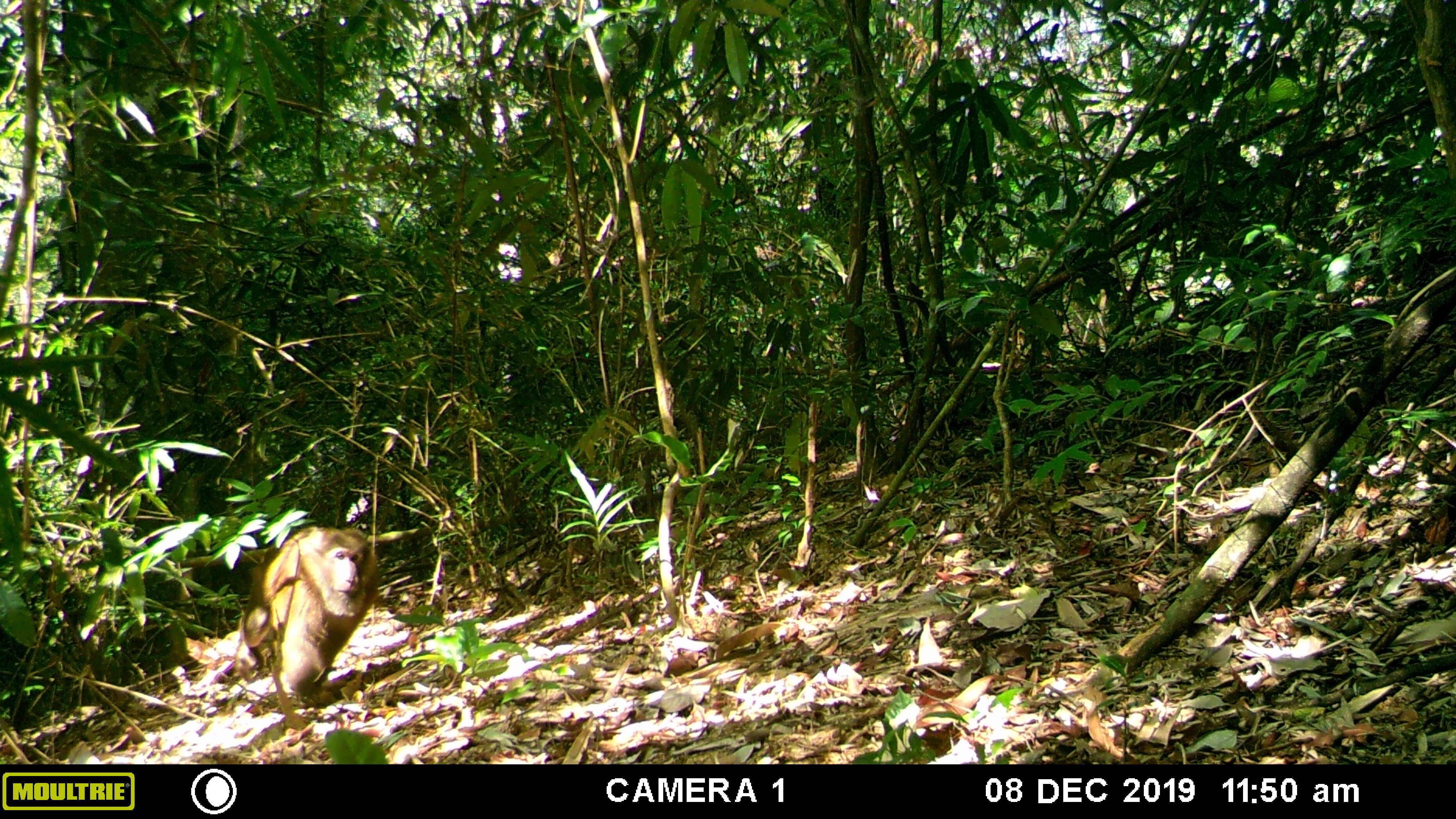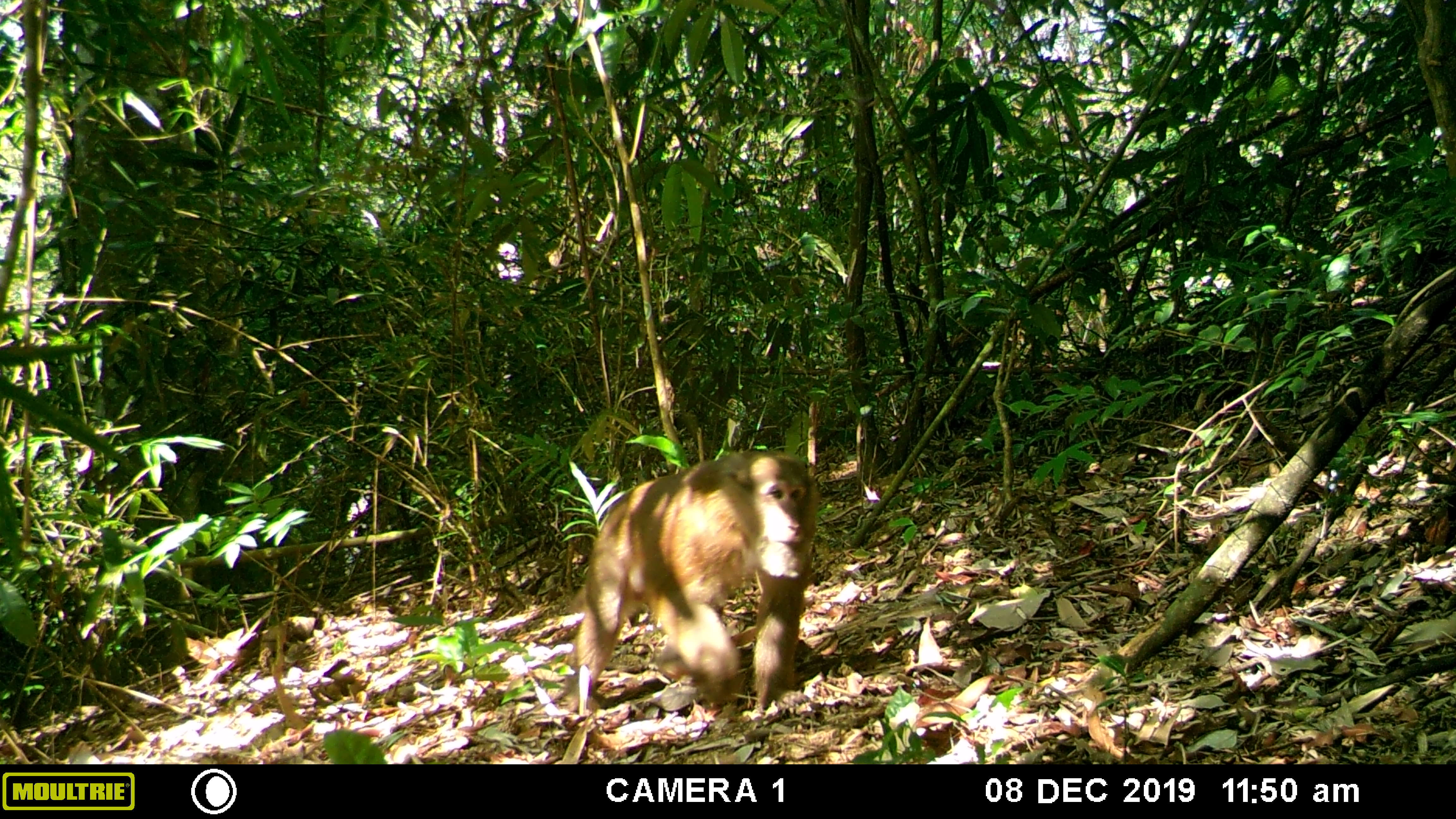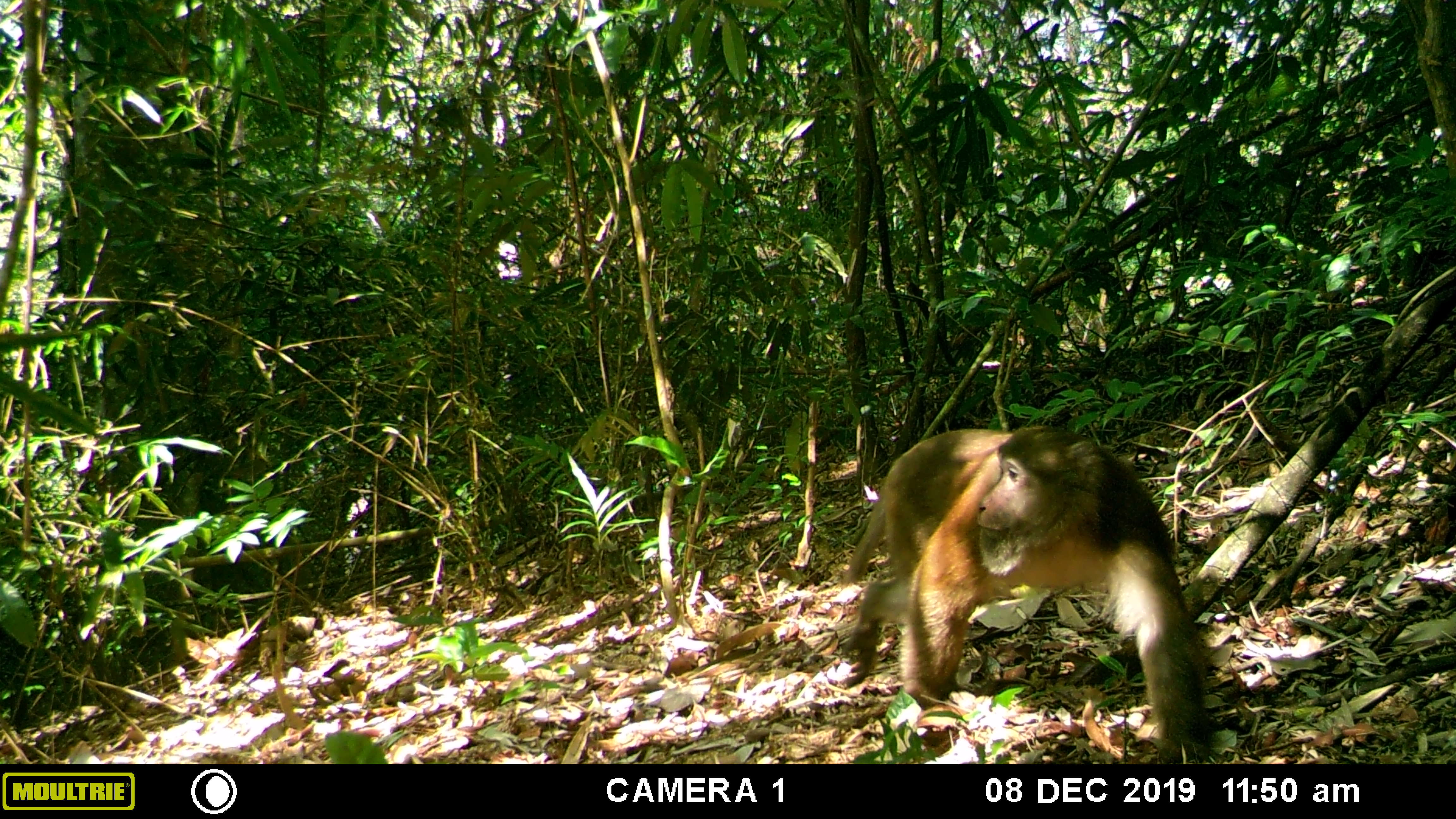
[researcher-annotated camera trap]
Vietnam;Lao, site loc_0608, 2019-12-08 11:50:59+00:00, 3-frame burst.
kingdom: Animalia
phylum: Chordata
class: Mammalia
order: Primates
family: Cercopithecidae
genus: Macaca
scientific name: Macaca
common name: macaques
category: assam or rhesus macaque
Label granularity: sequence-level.